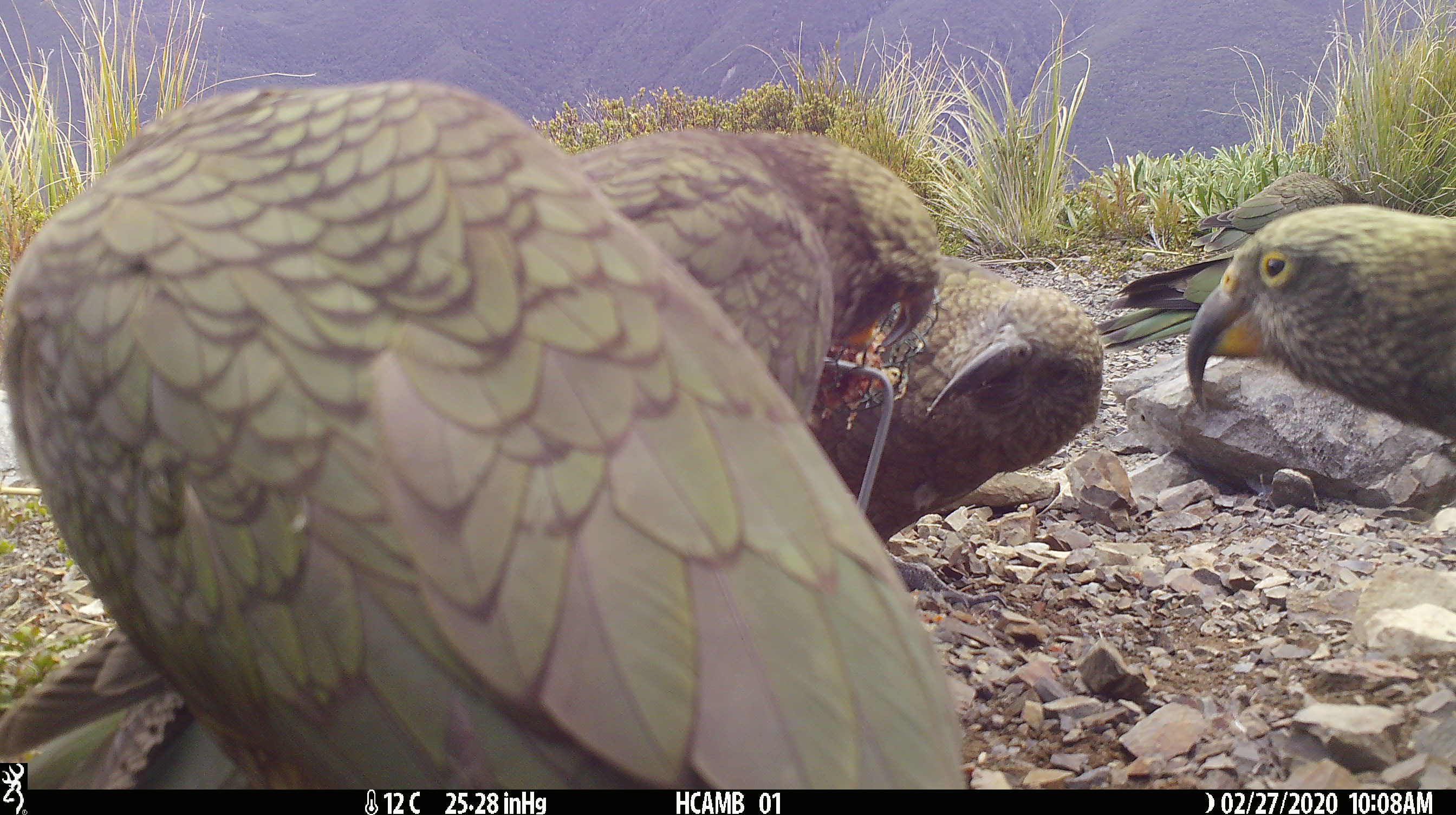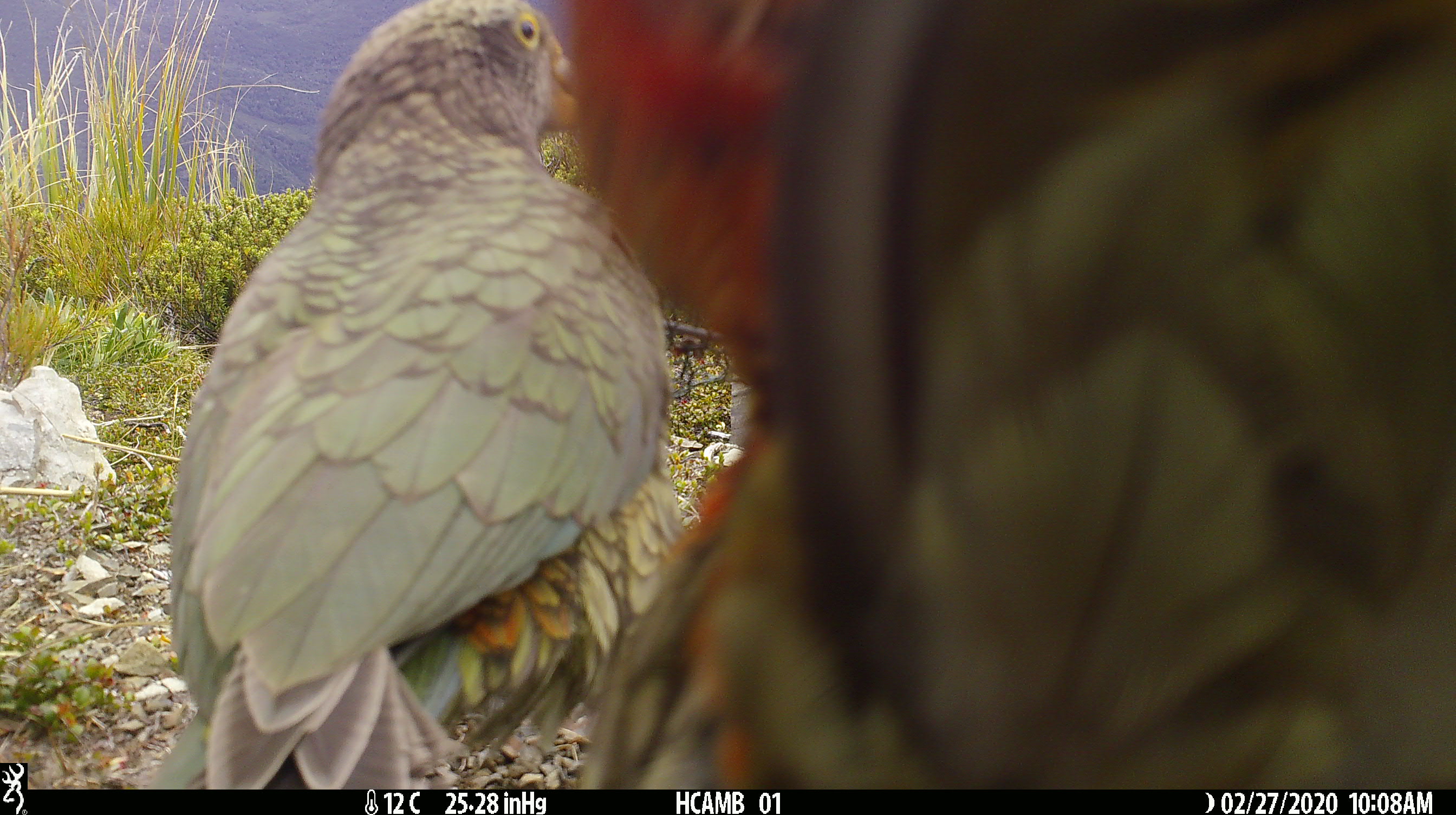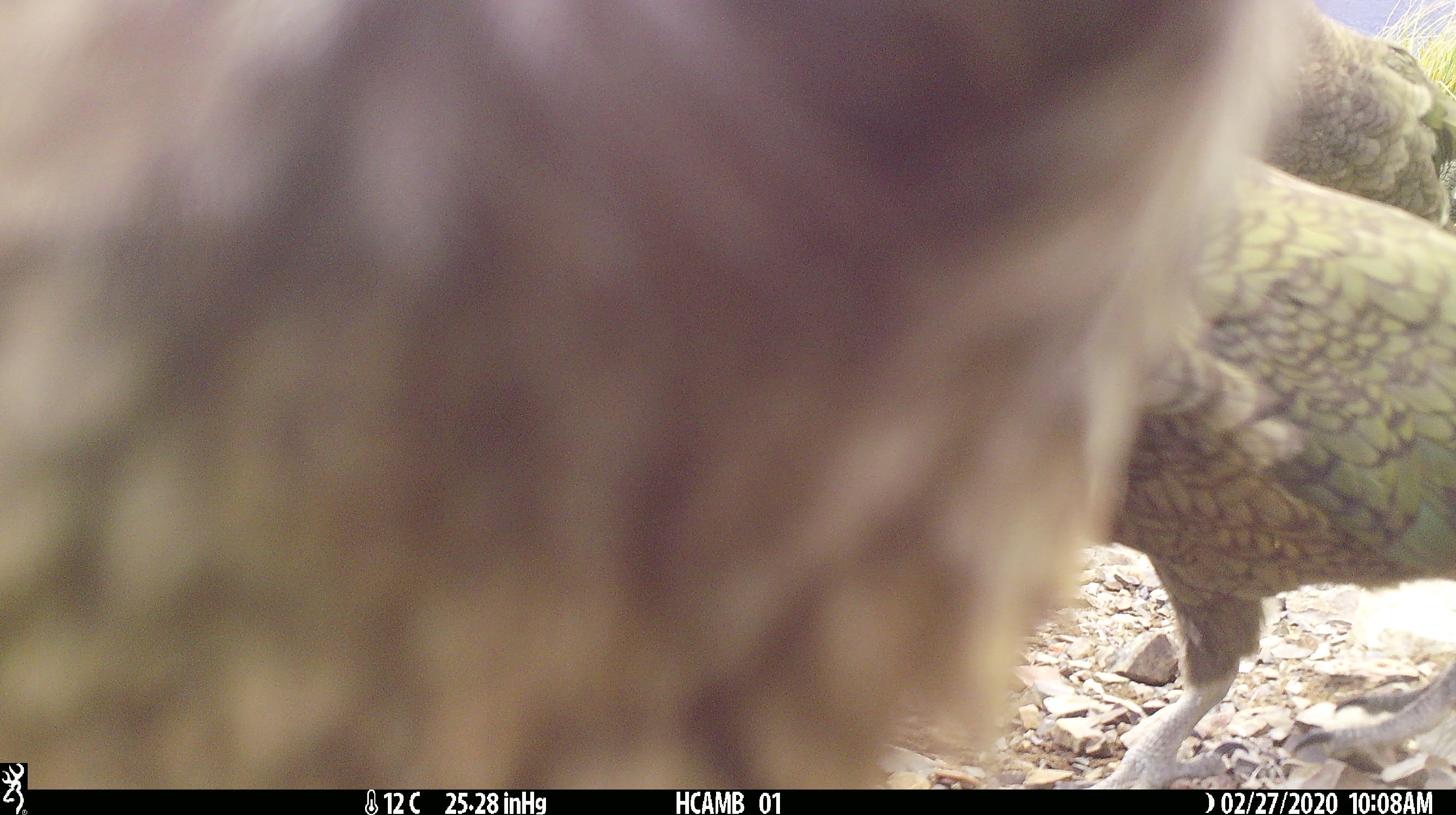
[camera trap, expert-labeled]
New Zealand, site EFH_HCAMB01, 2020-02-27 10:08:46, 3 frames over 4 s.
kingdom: Animalia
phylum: Chordata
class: Aves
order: Psittaciformes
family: Strigopidae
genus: Nestor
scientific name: Nestor notabilis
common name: kea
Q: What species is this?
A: Kea (Nestor notabilis).